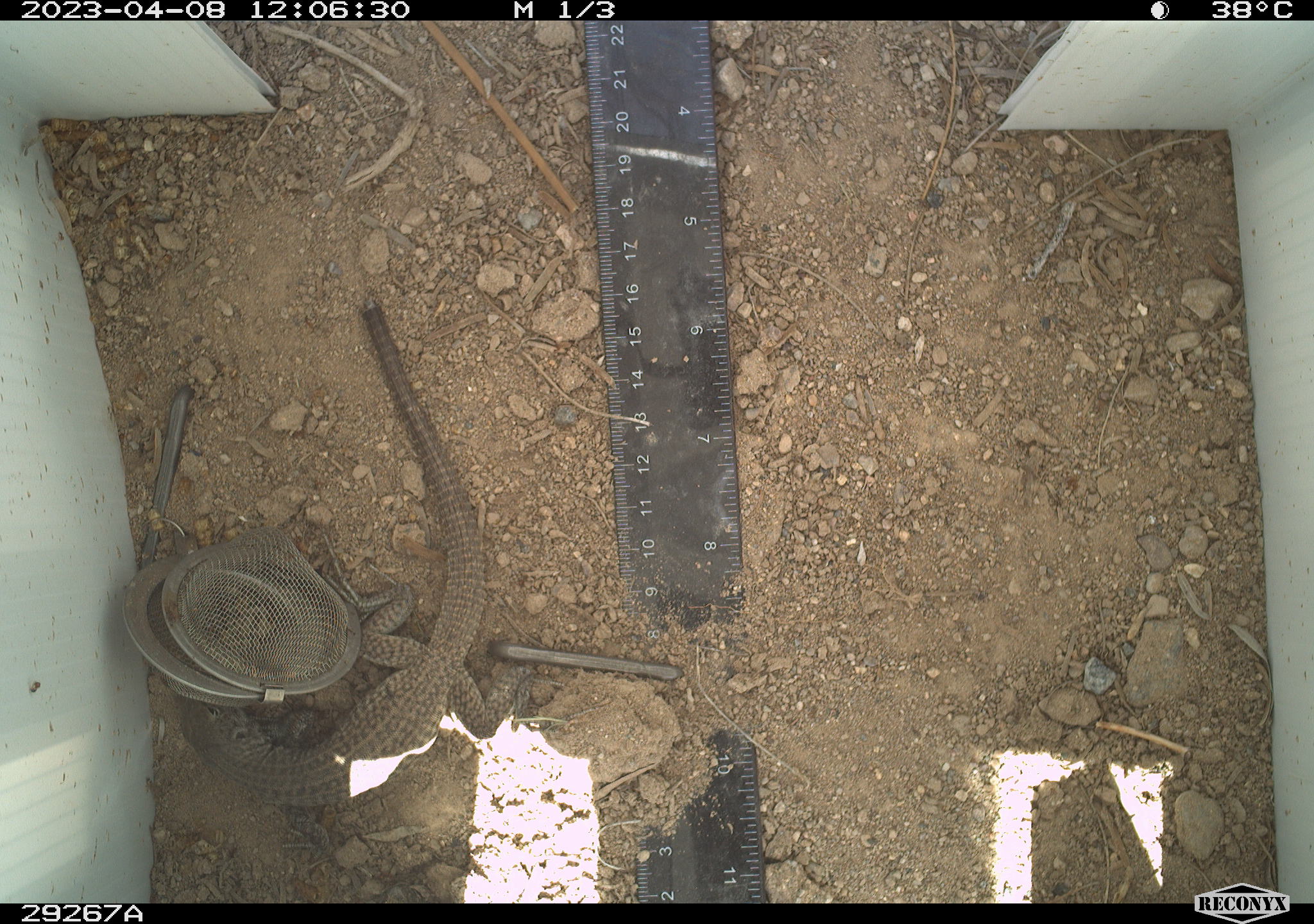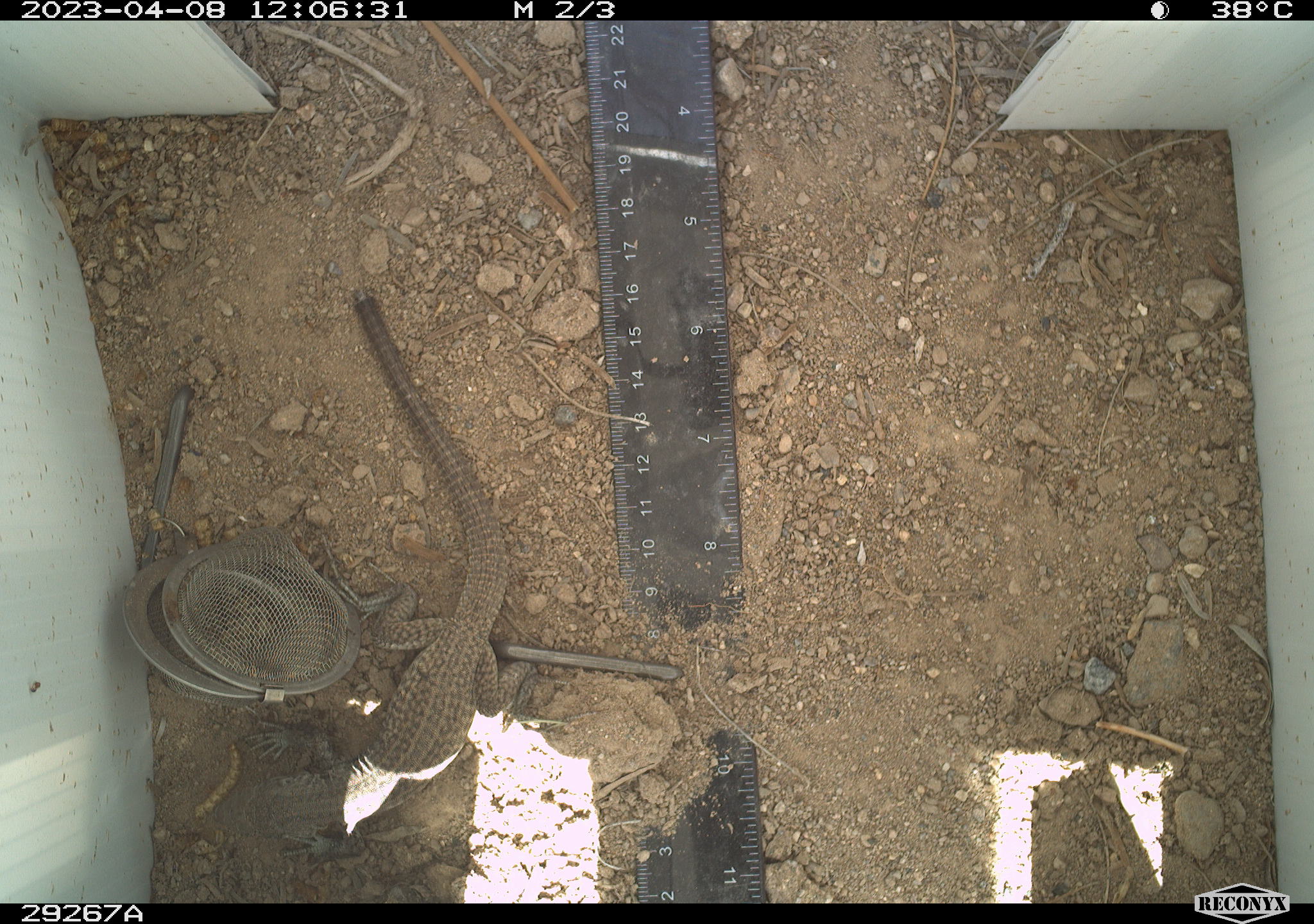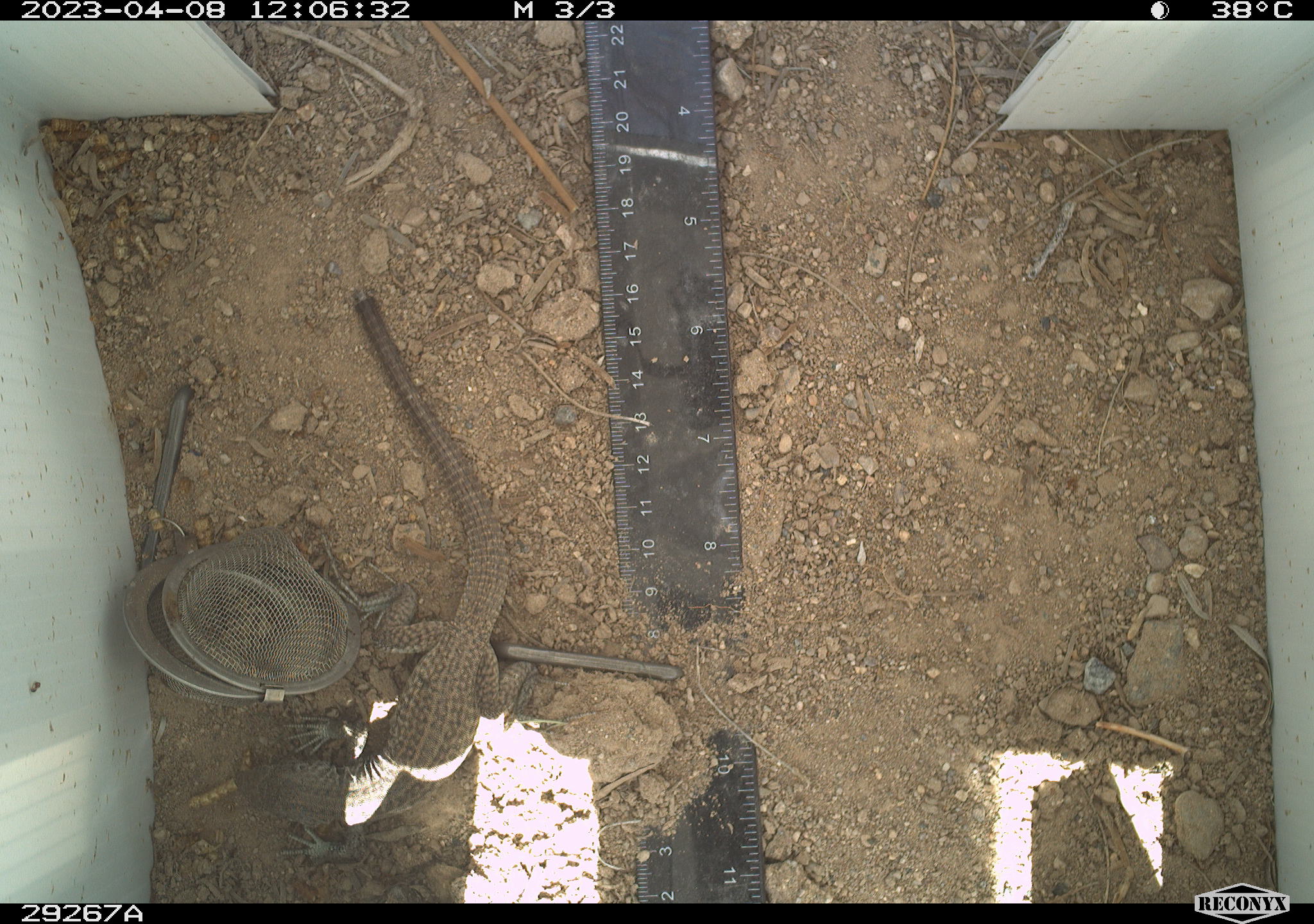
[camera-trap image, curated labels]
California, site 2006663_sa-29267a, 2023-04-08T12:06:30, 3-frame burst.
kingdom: Animalia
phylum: Chordata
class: Reptilia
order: Squamata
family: Teiidae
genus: Aspidoscelis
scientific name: Aspidoscelis tigris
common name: western whiptail